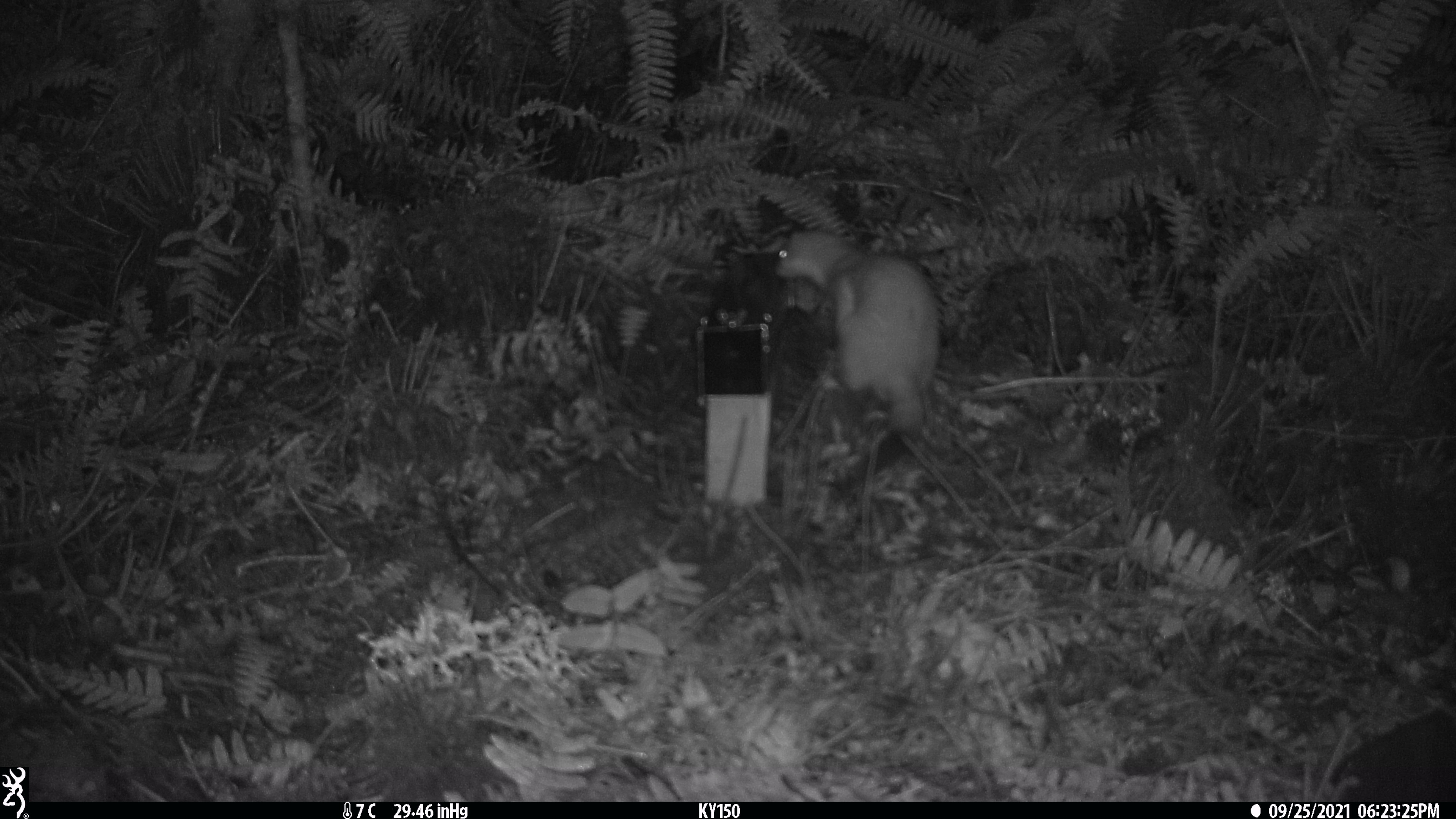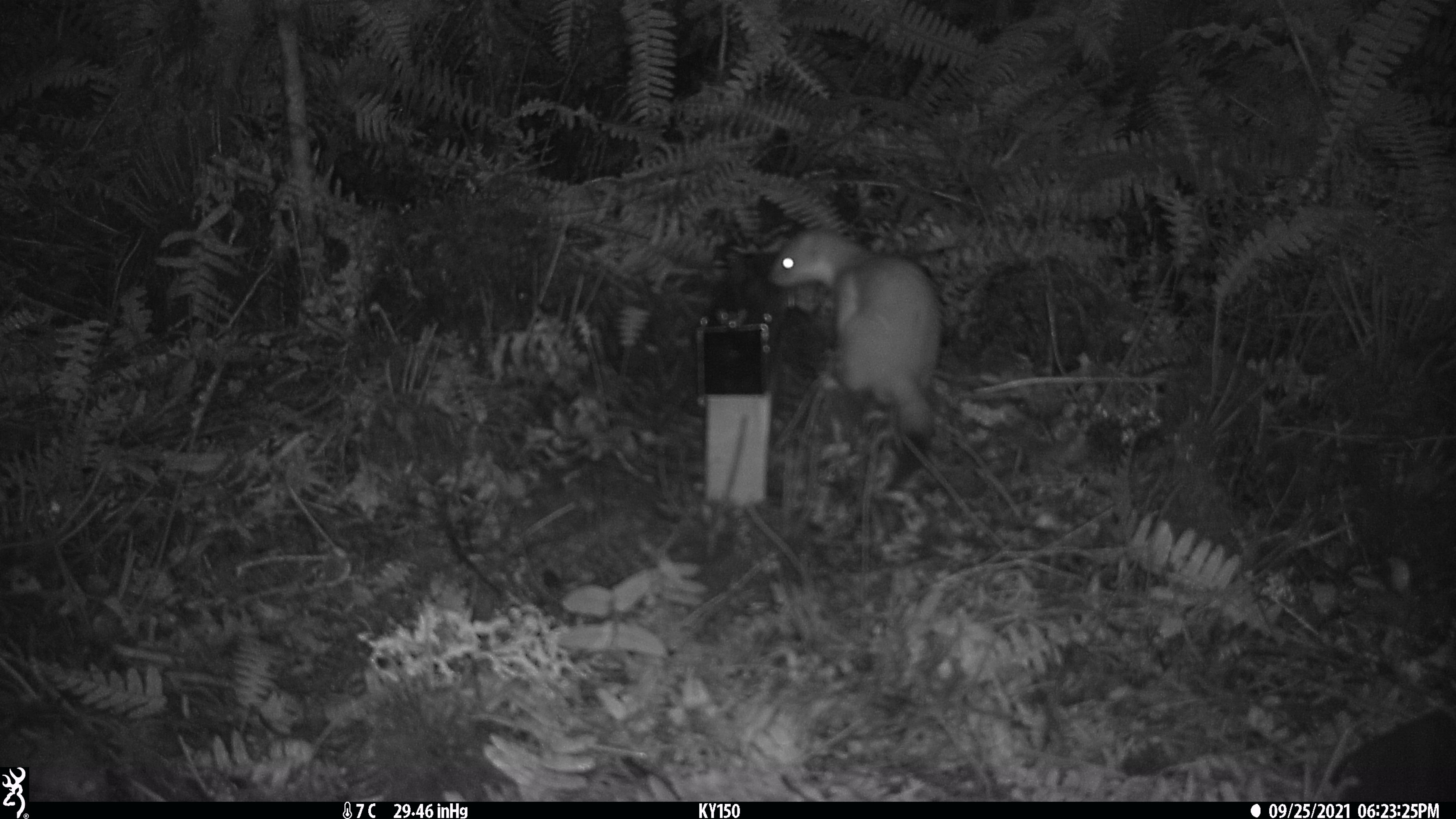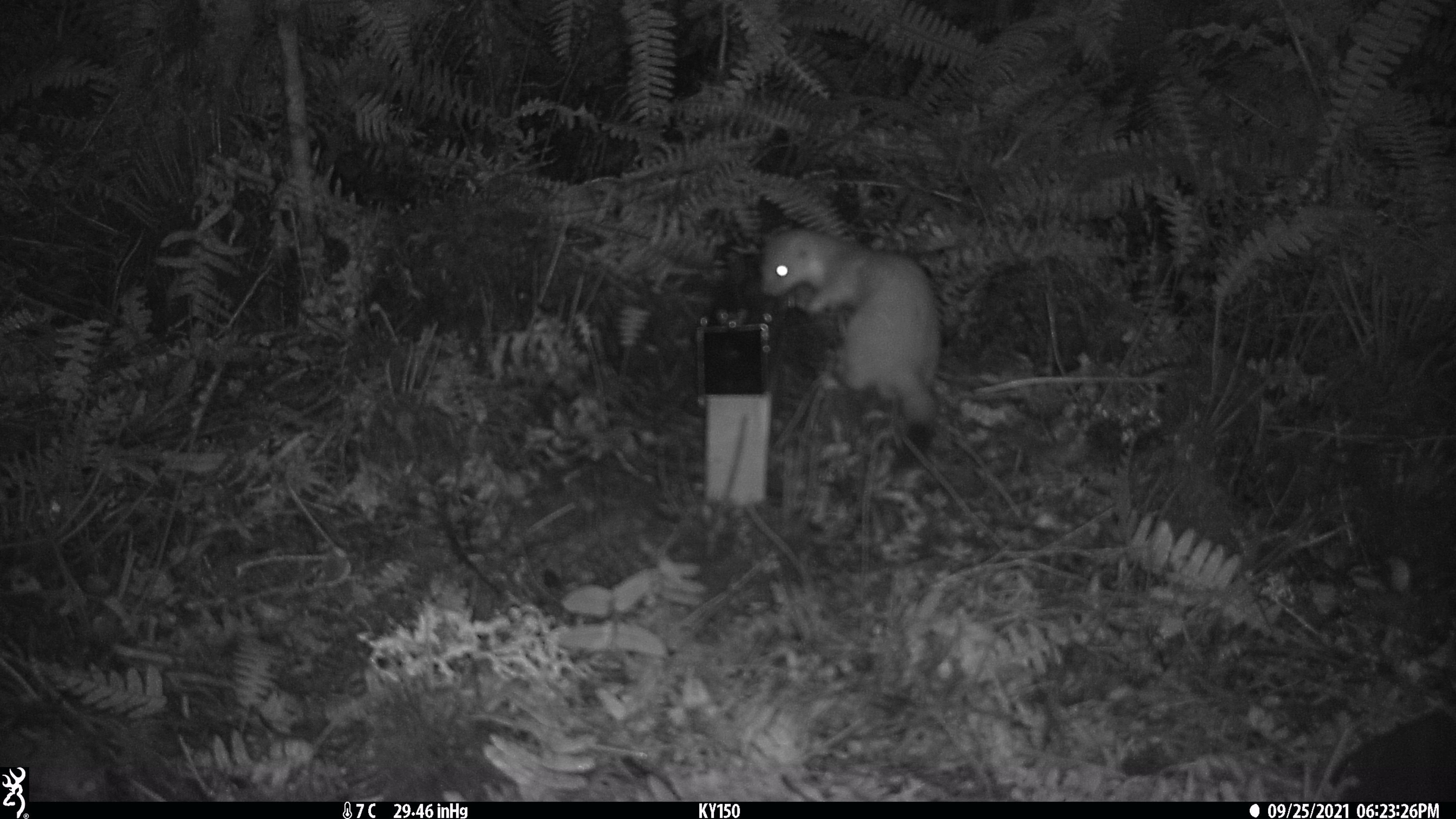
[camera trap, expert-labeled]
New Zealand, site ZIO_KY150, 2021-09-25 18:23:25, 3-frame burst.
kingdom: Animalia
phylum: Chordata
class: Mammalia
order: Carnivora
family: Mustelidae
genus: Mustela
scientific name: Mustela erminea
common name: stoat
Stoat (Mustela erminea).